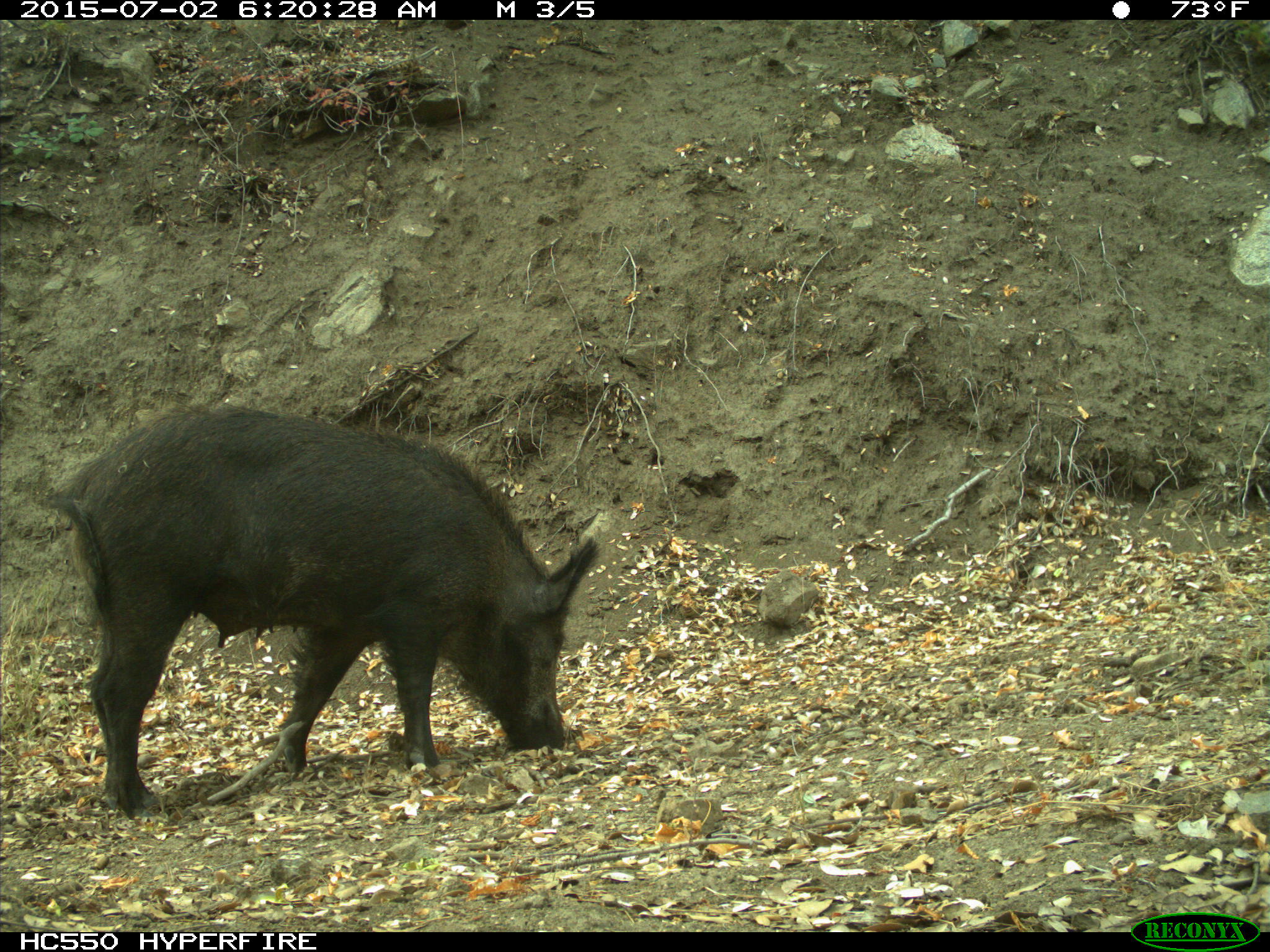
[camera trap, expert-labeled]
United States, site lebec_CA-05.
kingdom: Animalia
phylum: Chordata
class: Mammalia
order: Artiodactyla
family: Suidae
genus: Sus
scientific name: Sus scrofa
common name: wild boar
Sus scrofa (wild boar).